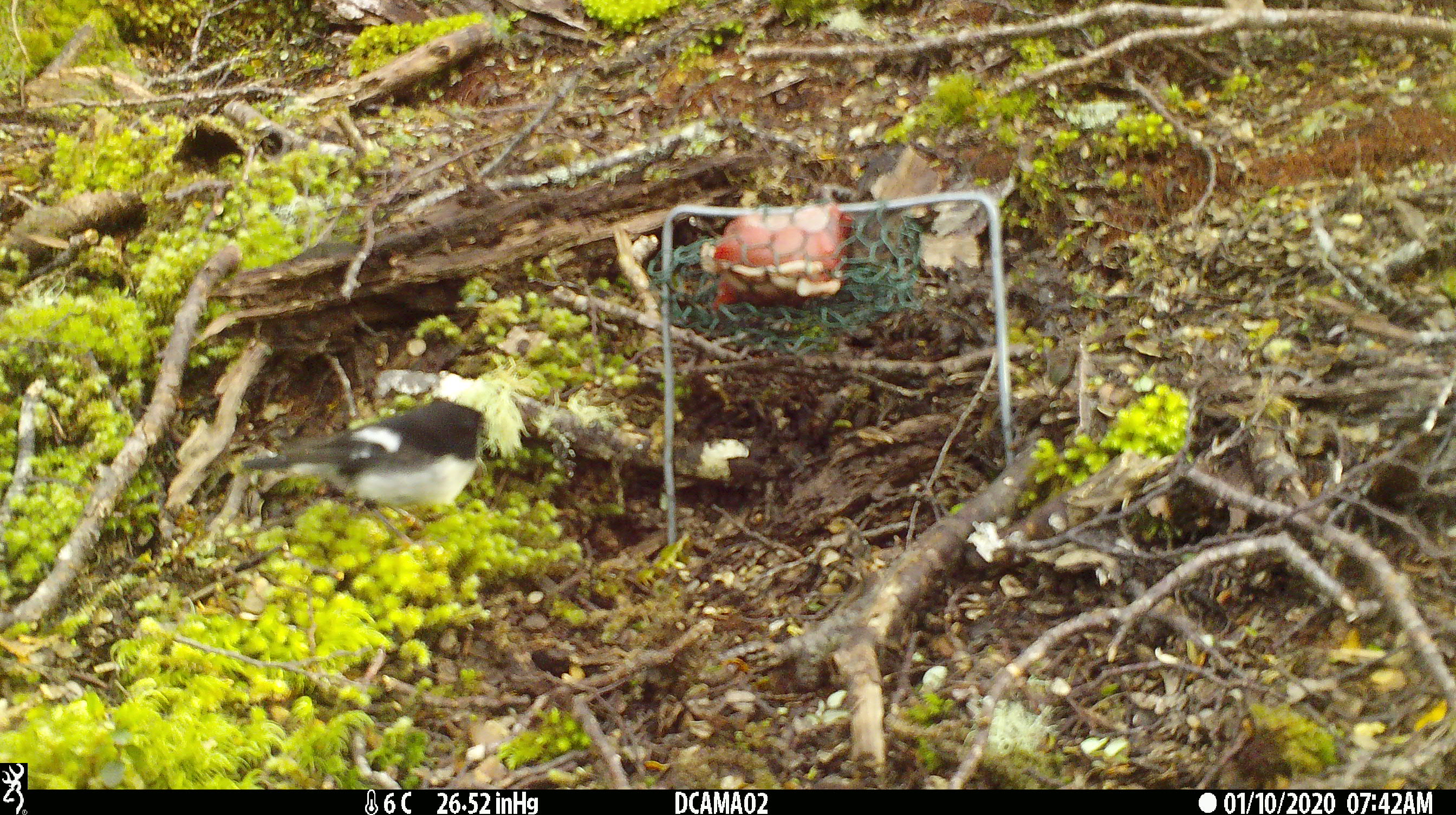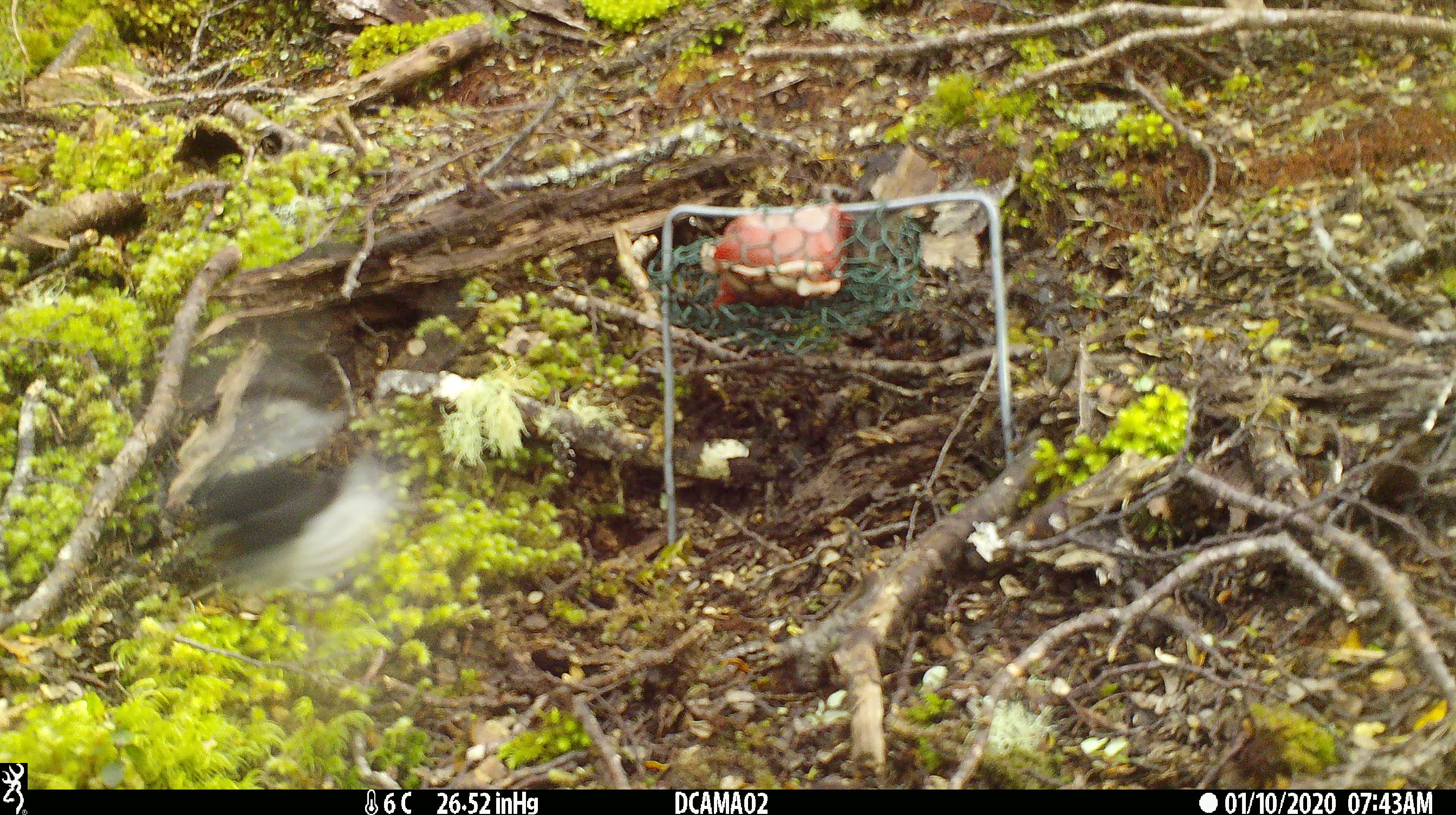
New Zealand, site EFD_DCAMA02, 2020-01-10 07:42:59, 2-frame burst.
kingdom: Animalia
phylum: Chordata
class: Aves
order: Passeriformes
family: Petroicidae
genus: Petroica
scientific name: Petroica macrocephala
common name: tomtit